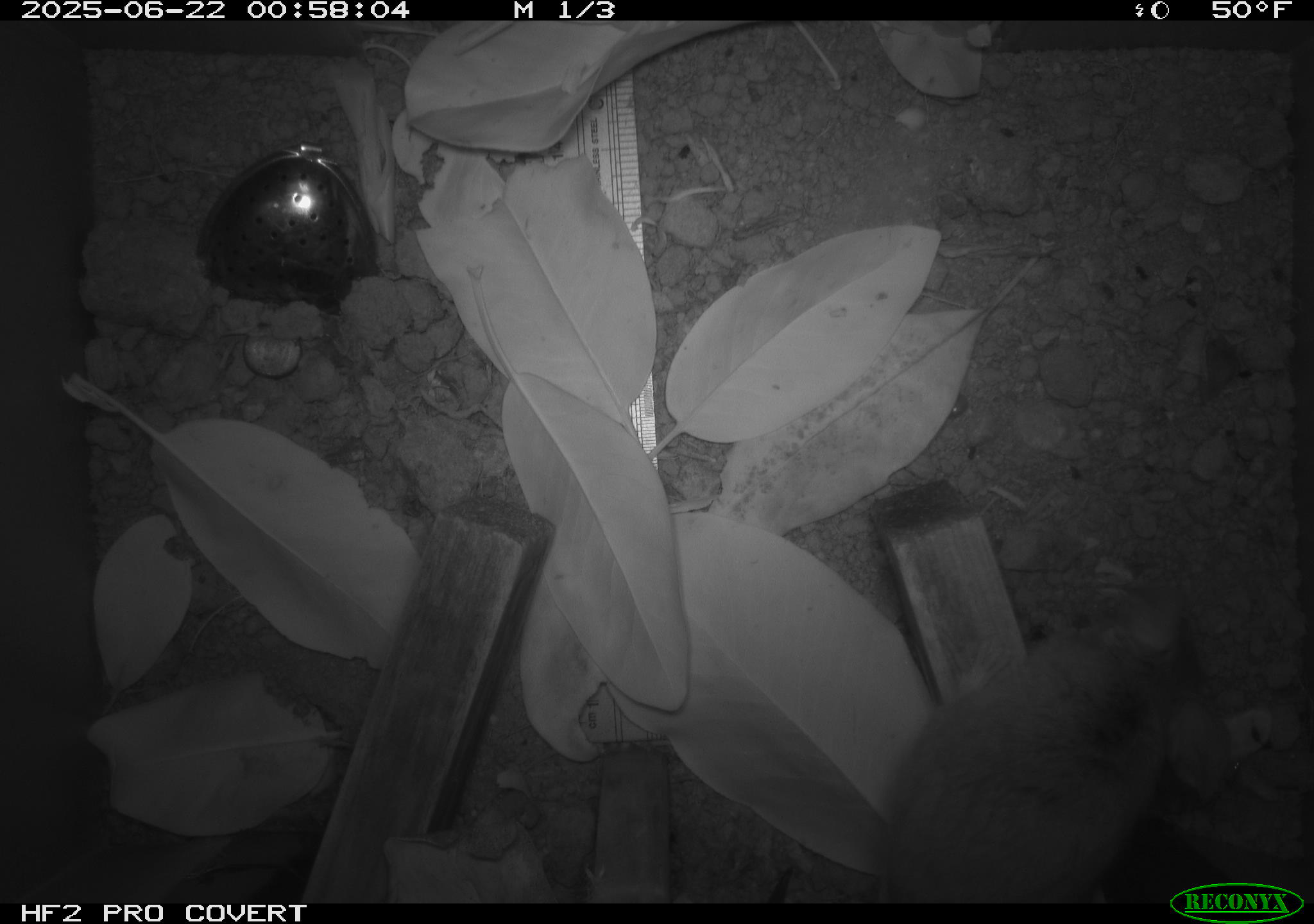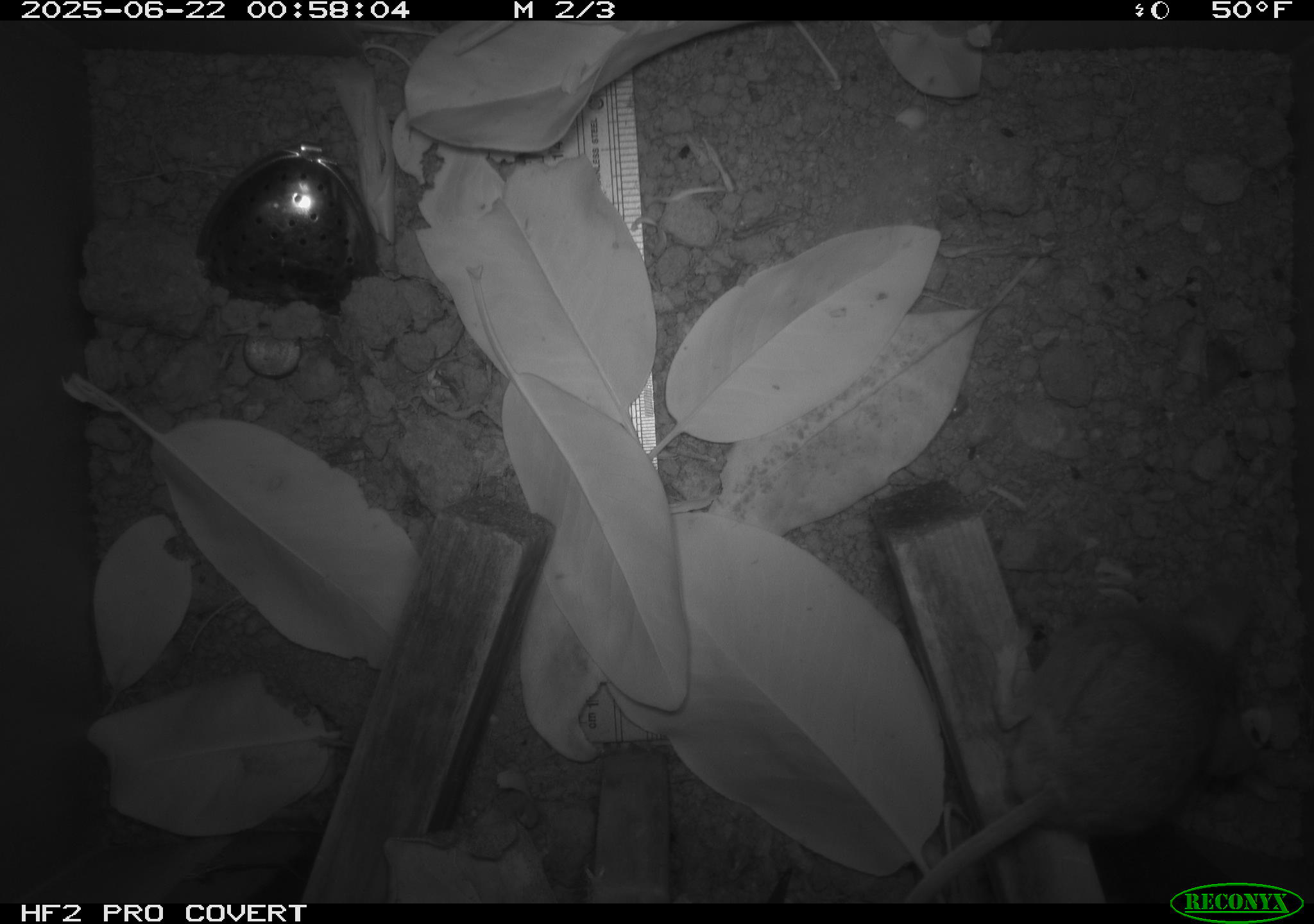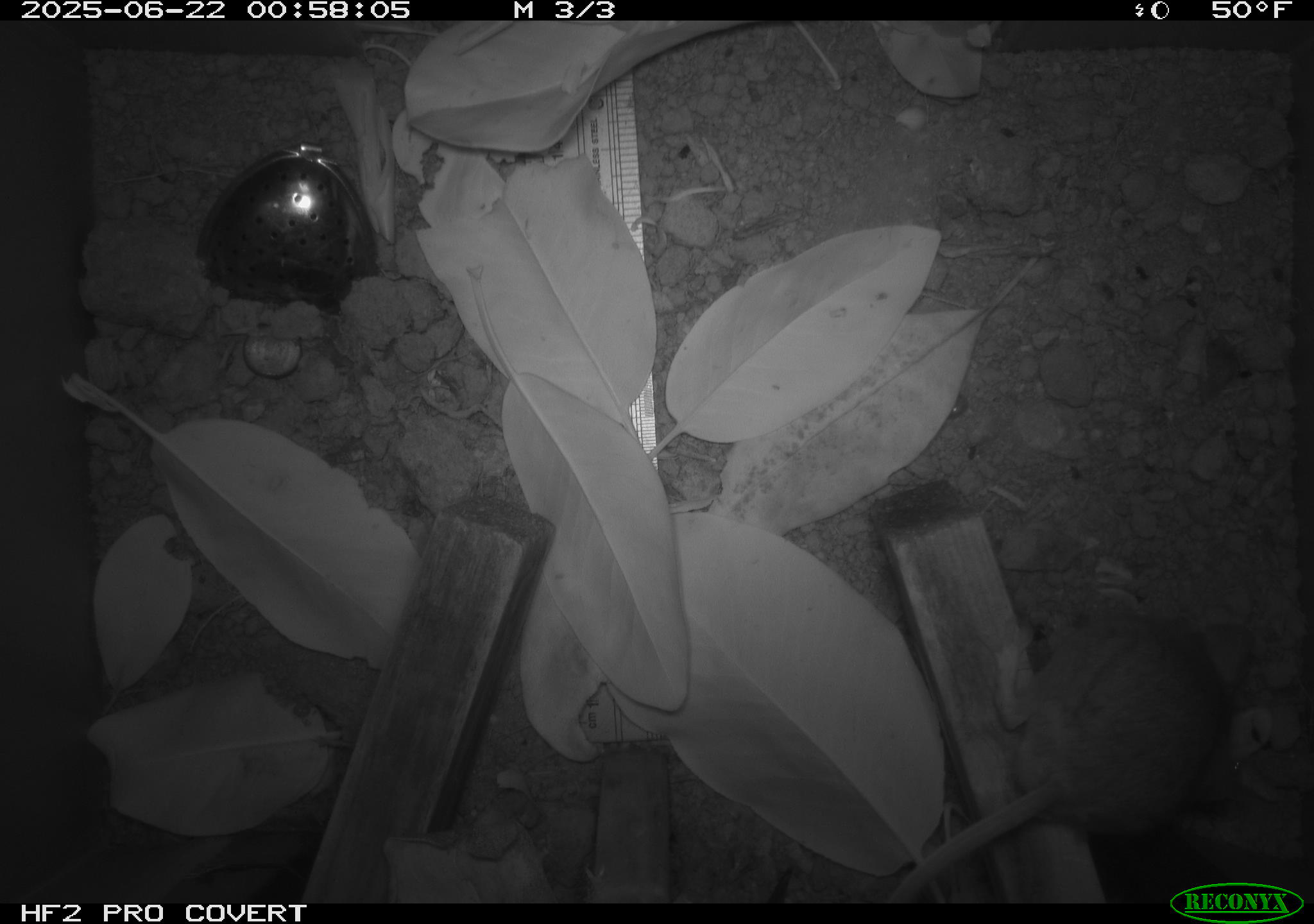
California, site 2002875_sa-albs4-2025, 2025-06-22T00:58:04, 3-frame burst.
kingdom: Animalia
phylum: Chordata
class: Mammalia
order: Rodentia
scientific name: Rodentia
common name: mouse species